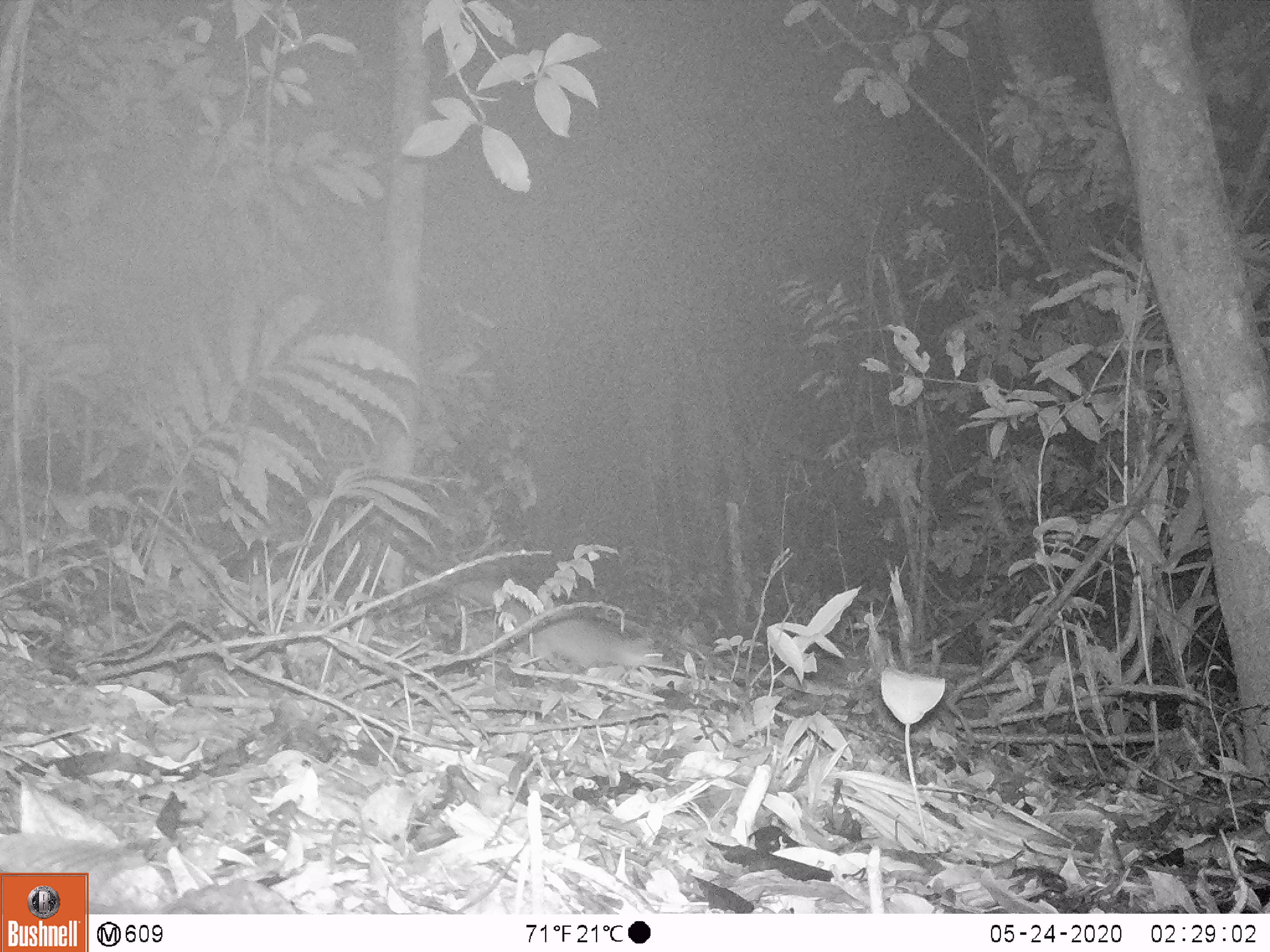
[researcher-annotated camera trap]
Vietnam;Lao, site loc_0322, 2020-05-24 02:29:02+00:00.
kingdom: Animalia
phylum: Chordata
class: Mammalia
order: Carnivora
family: Mustelidae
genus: Melogale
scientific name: Melogale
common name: ferret badger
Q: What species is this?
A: Ferret badger (Melogale).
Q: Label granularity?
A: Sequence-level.